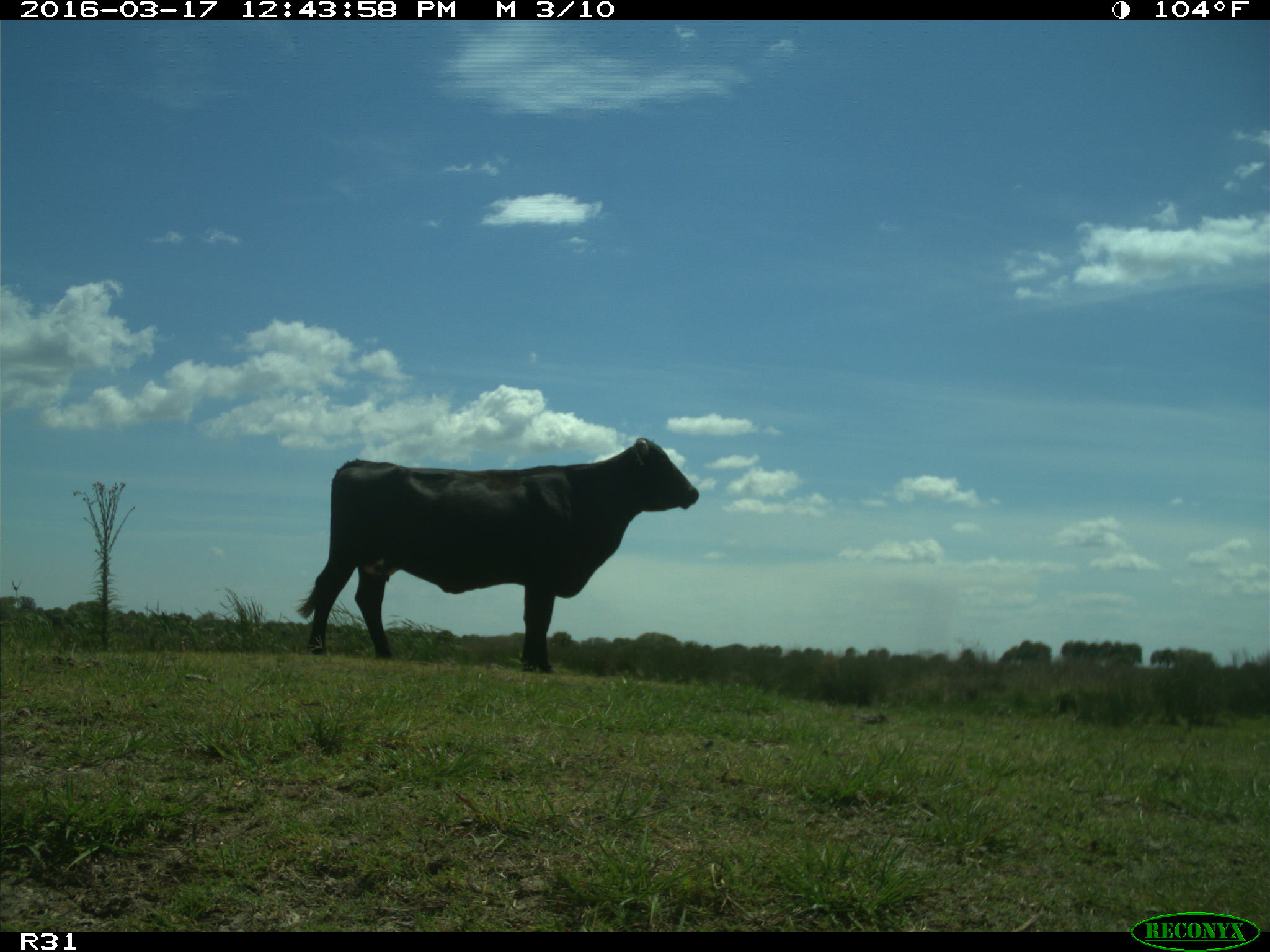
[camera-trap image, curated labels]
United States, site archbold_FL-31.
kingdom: Animalia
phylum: Chordata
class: Mammalia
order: Artiodactyla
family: Bovidae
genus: Bos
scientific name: Bos taurus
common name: domestic cow